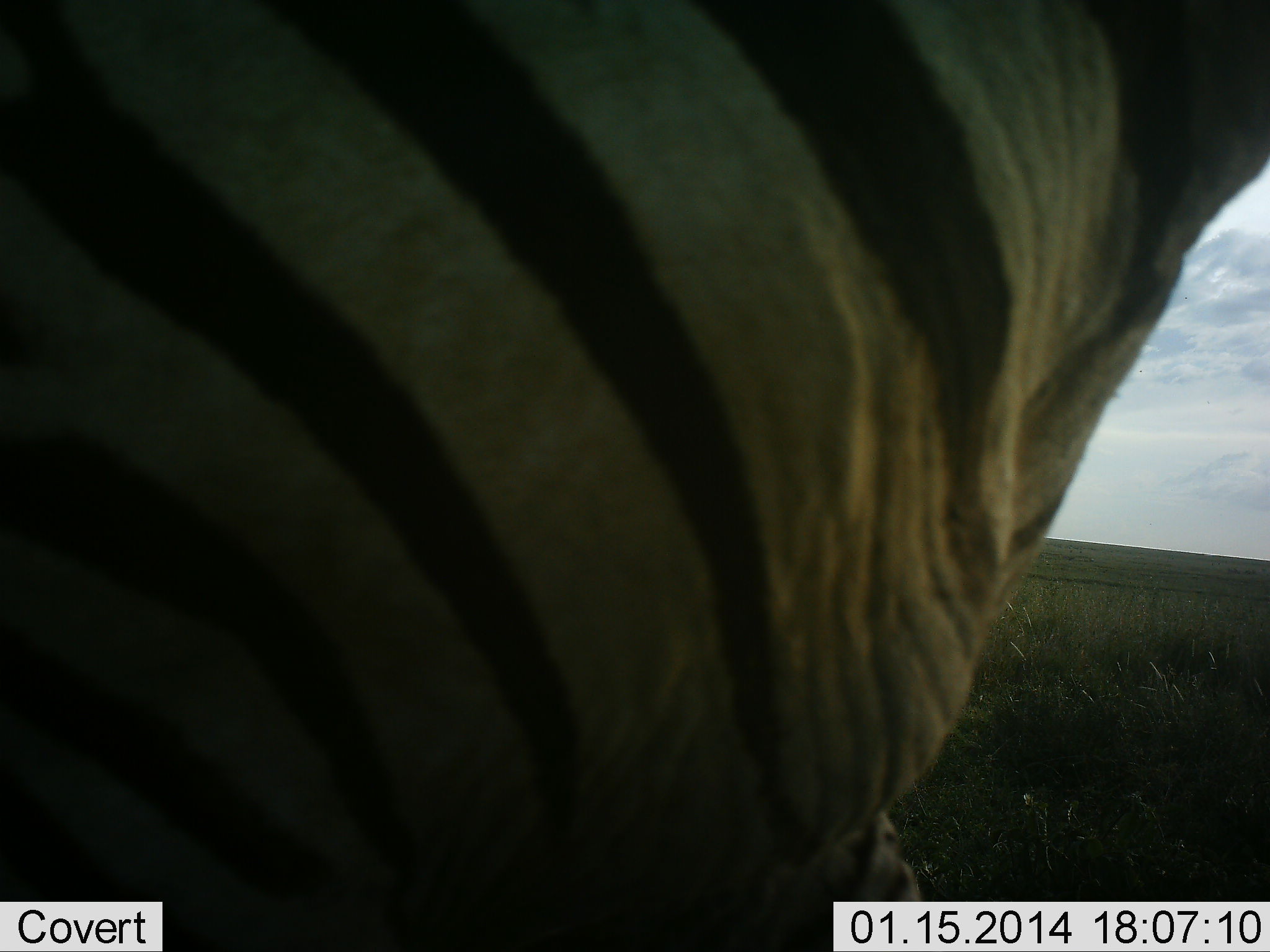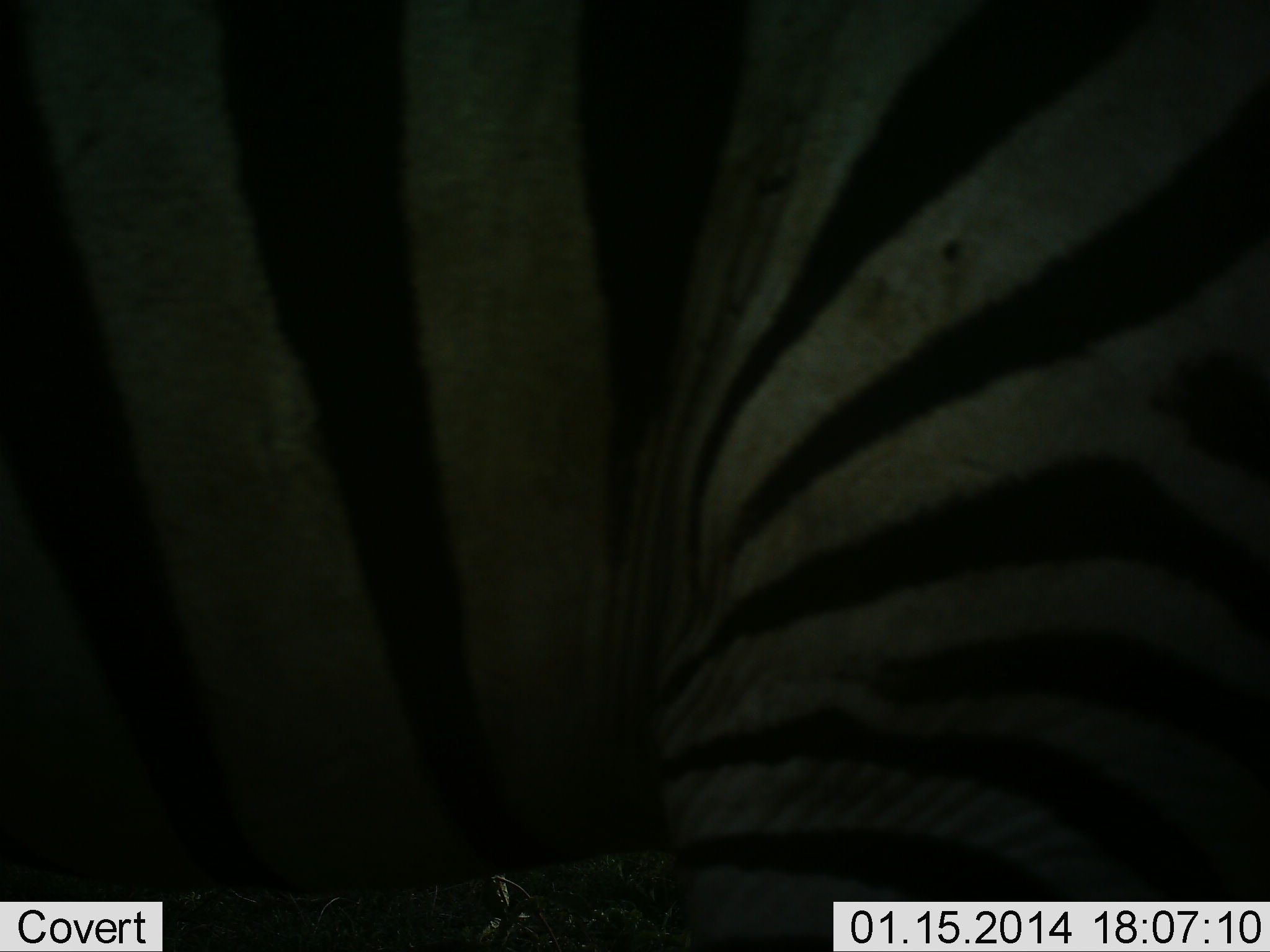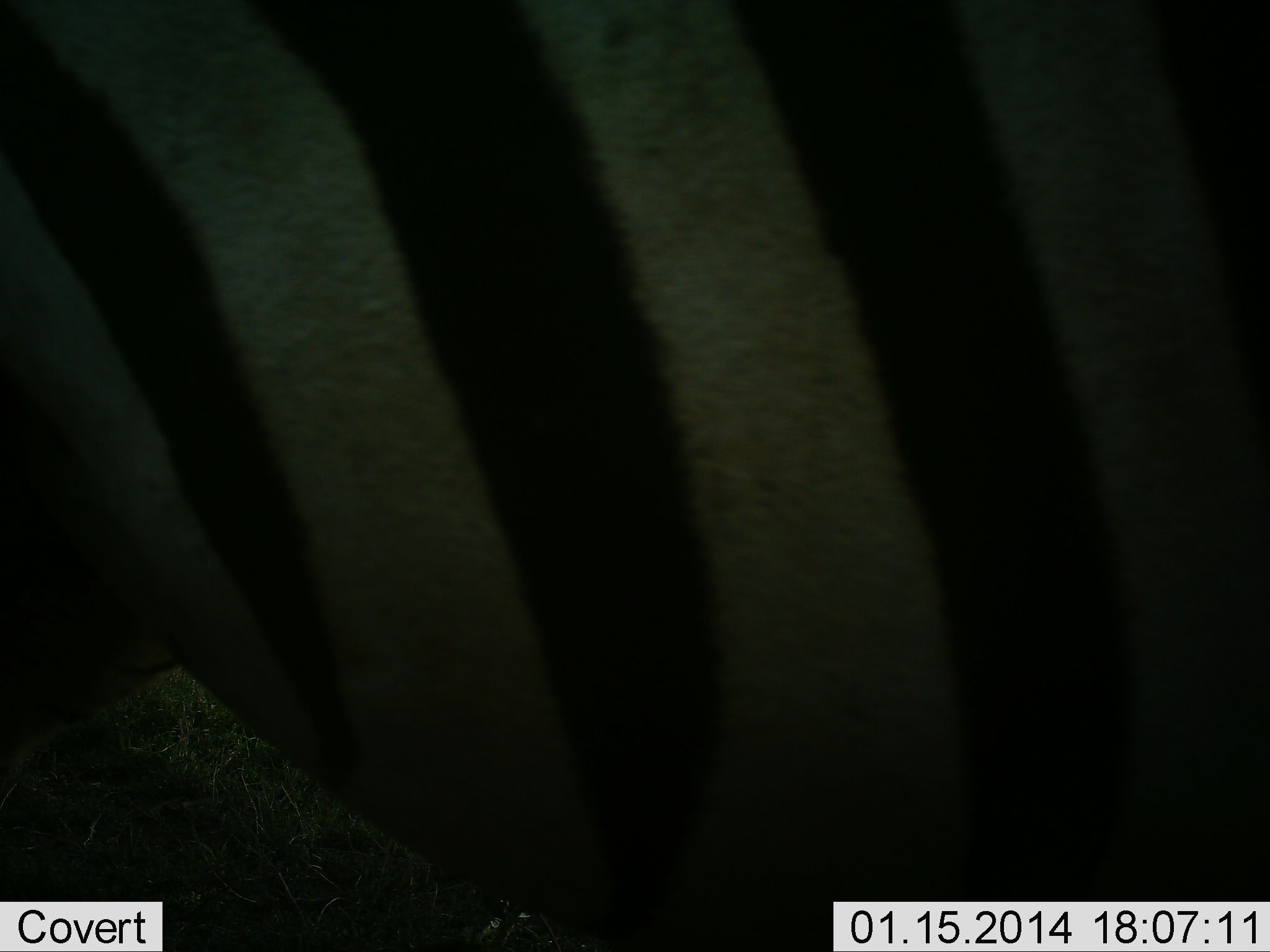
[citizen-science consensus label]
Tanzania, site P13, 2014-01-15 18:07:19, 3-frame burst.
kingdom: Animalia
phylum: Chordata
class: Mammalia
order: Perissodactyla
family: Equidae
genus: Equus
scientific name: Equus quagga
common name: plains zebra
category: zebra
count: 1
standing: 30%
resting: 0%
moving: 60%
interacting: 0%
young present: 0%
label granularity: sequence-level